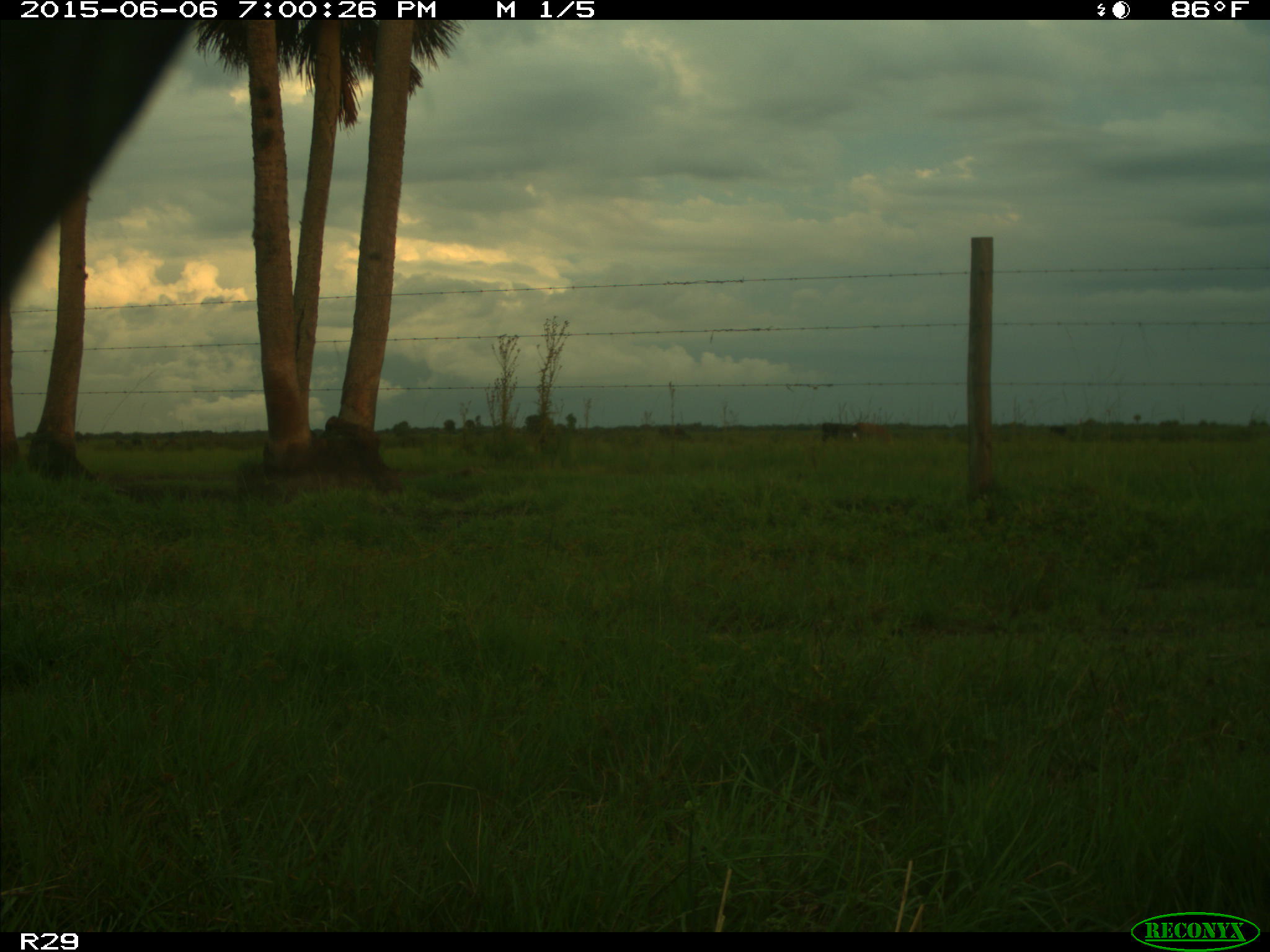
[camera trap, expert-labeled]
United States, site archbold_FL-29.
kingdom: Animalia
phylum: Chordata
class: Mammalia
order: Artiodactyla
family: Bovidae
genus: Bos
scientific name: Bos taurus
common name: domestic cow